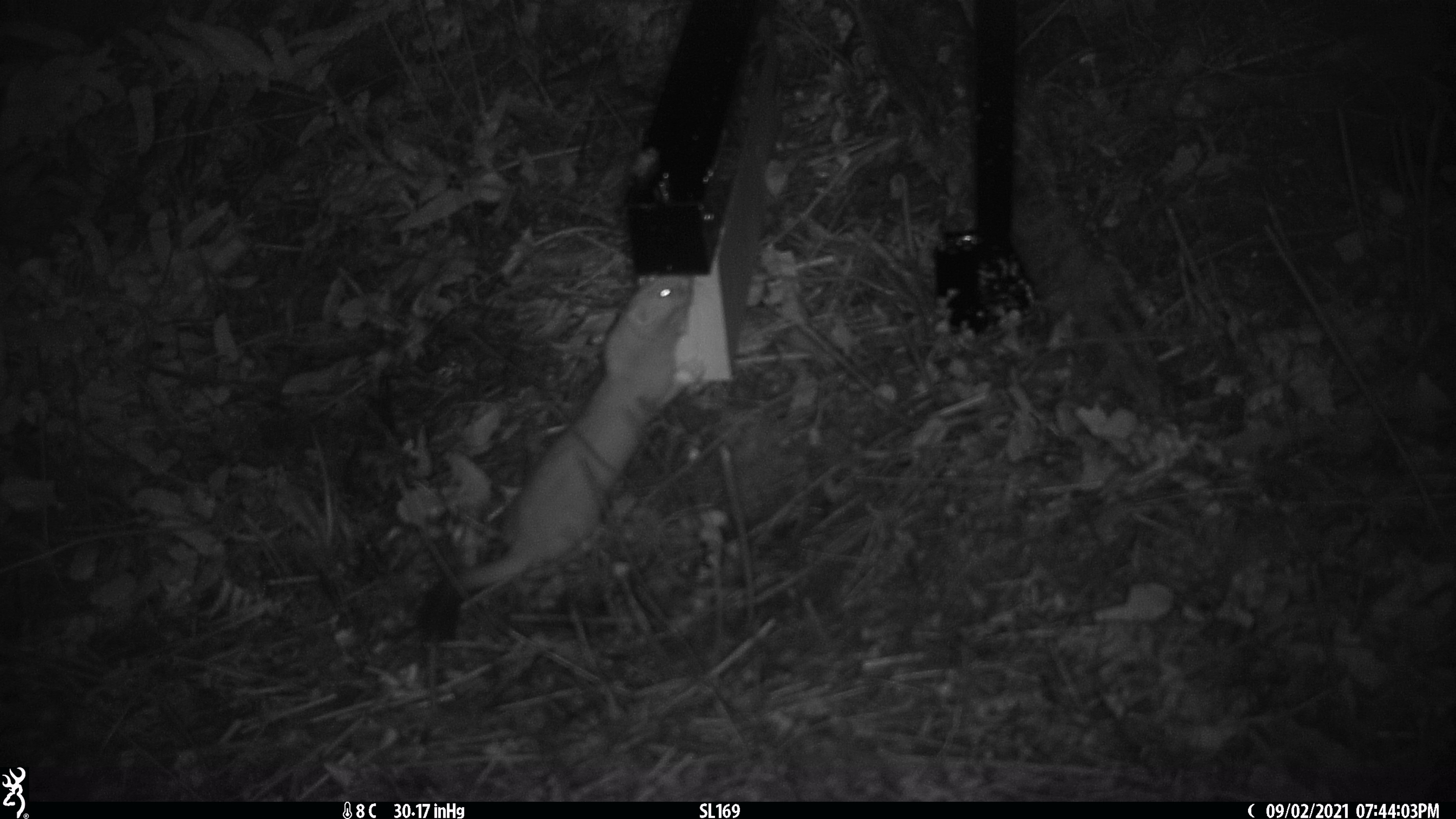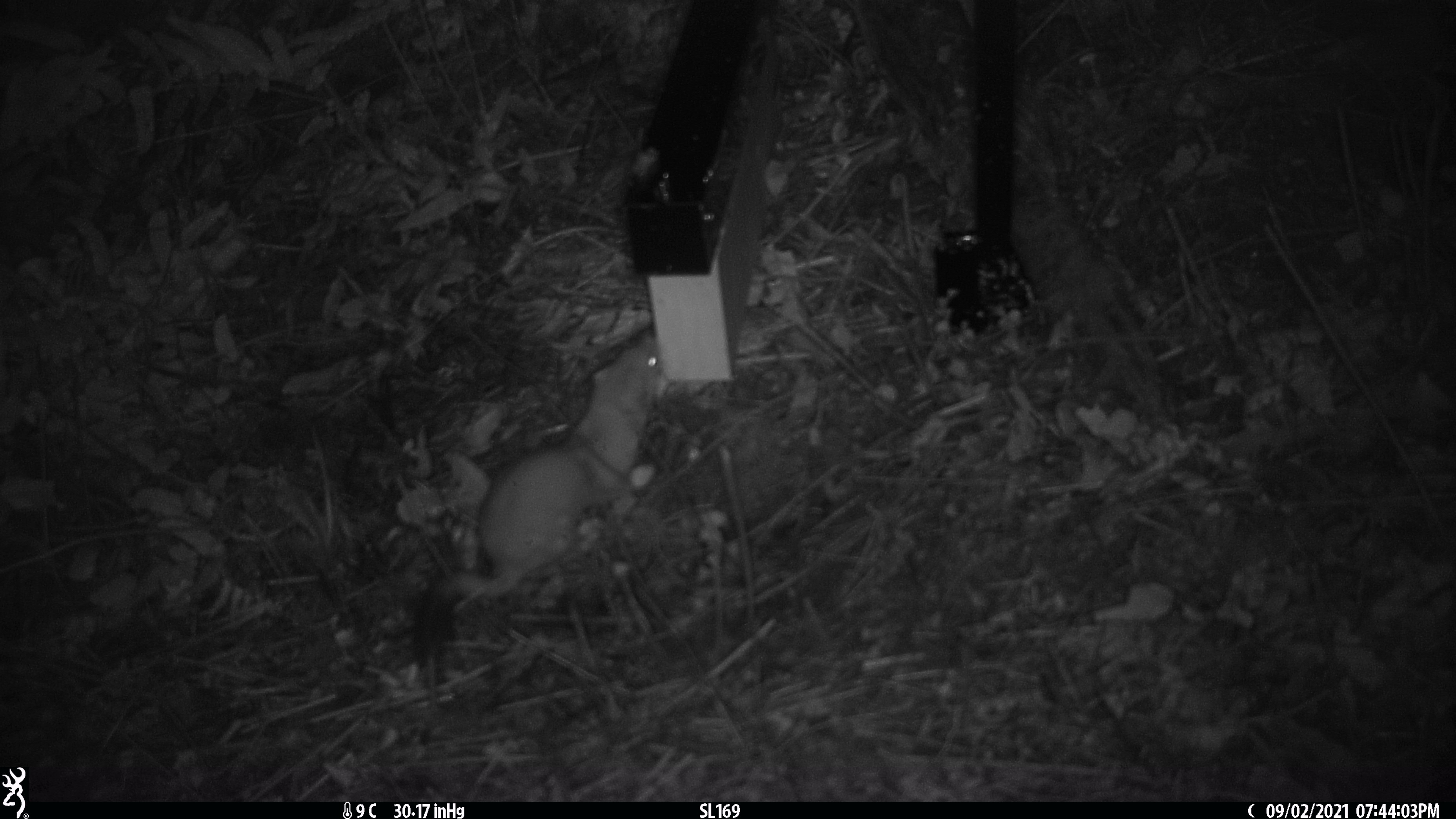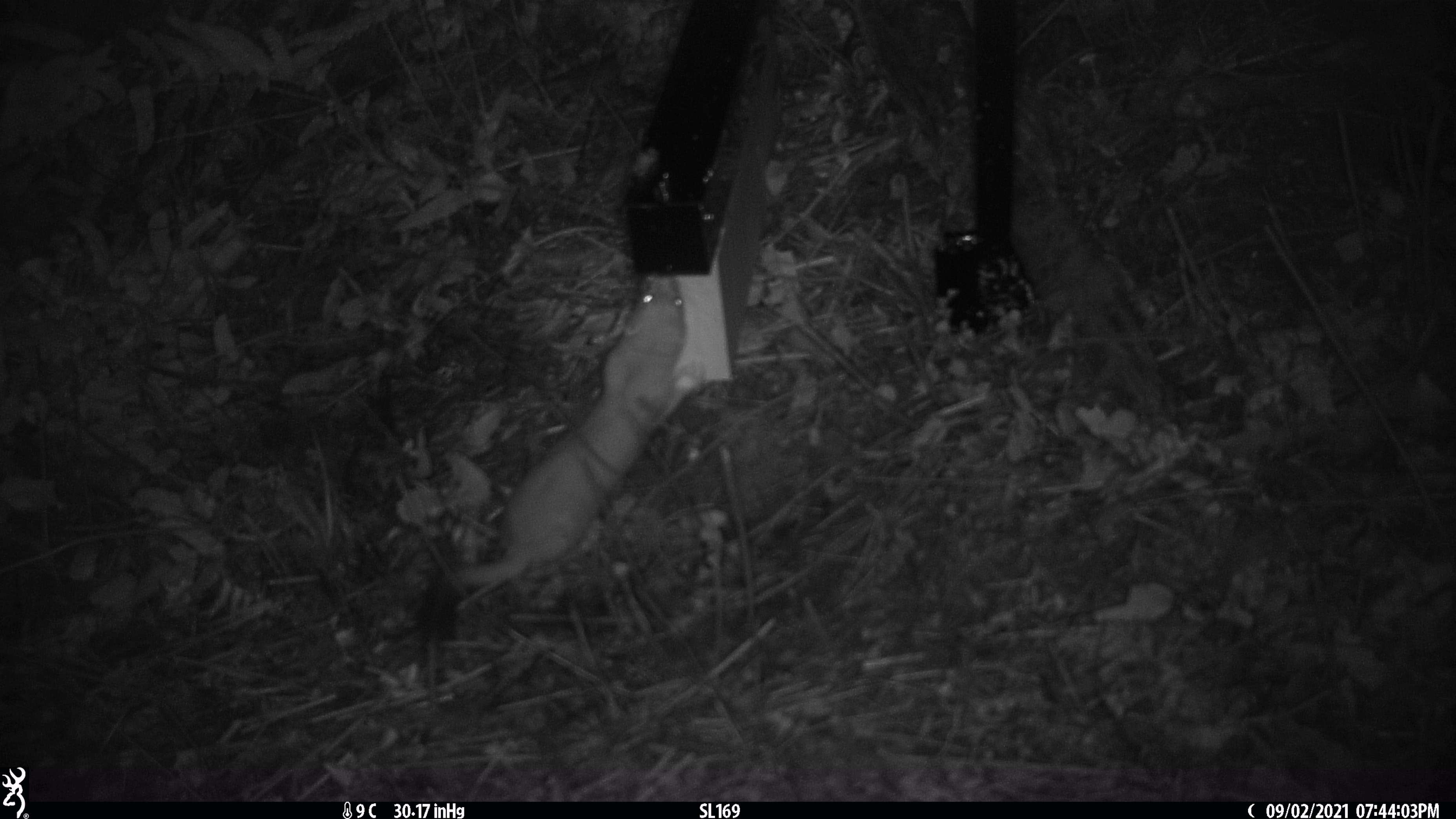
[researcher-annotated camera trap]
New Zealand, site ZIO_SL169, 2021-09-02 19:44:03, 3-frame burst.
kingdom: Animalia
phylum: Chordata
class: Mammalia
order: Carnivora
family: Mustelidae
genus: Mustela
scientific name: Mustela erminea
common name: stoat